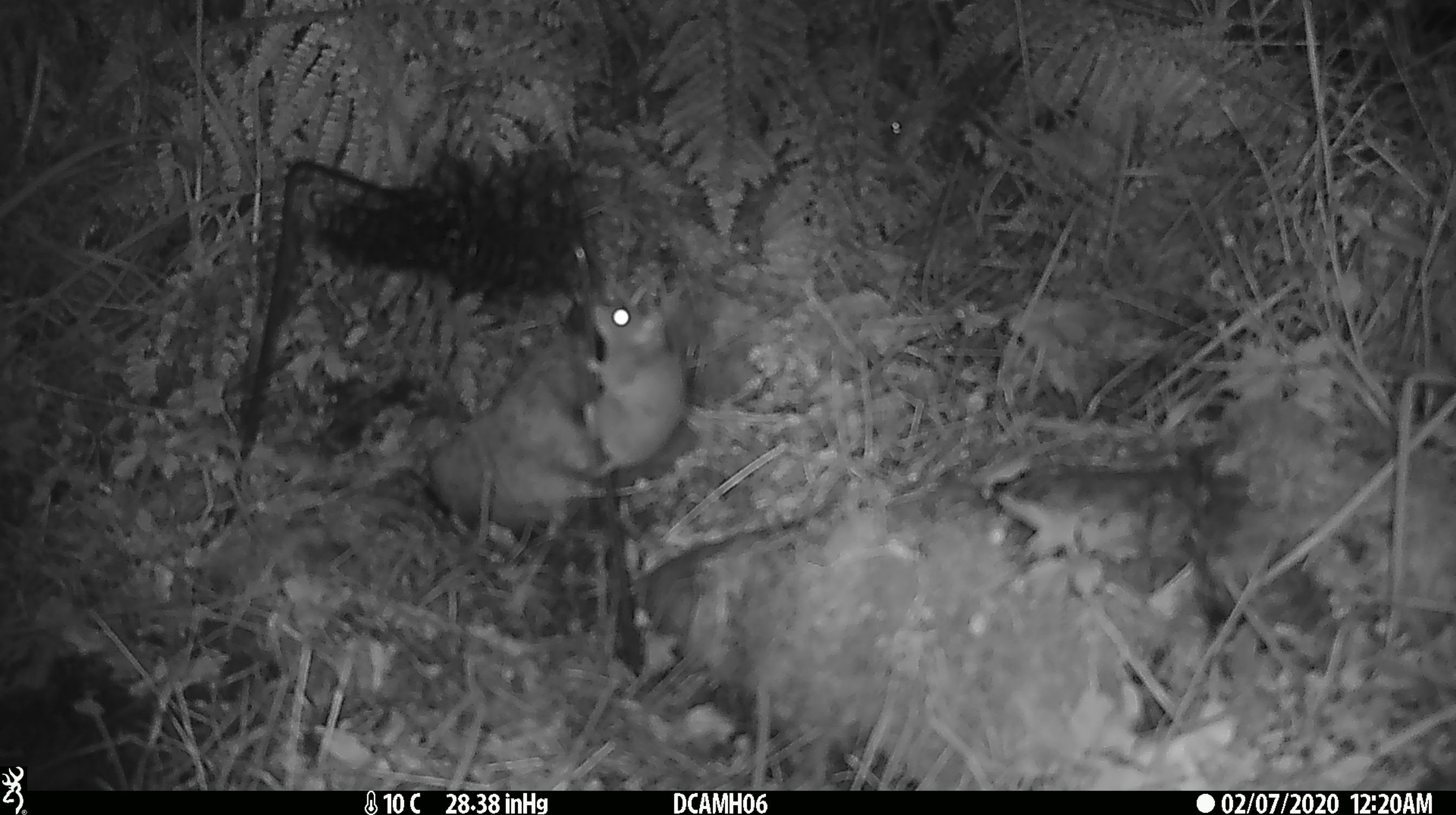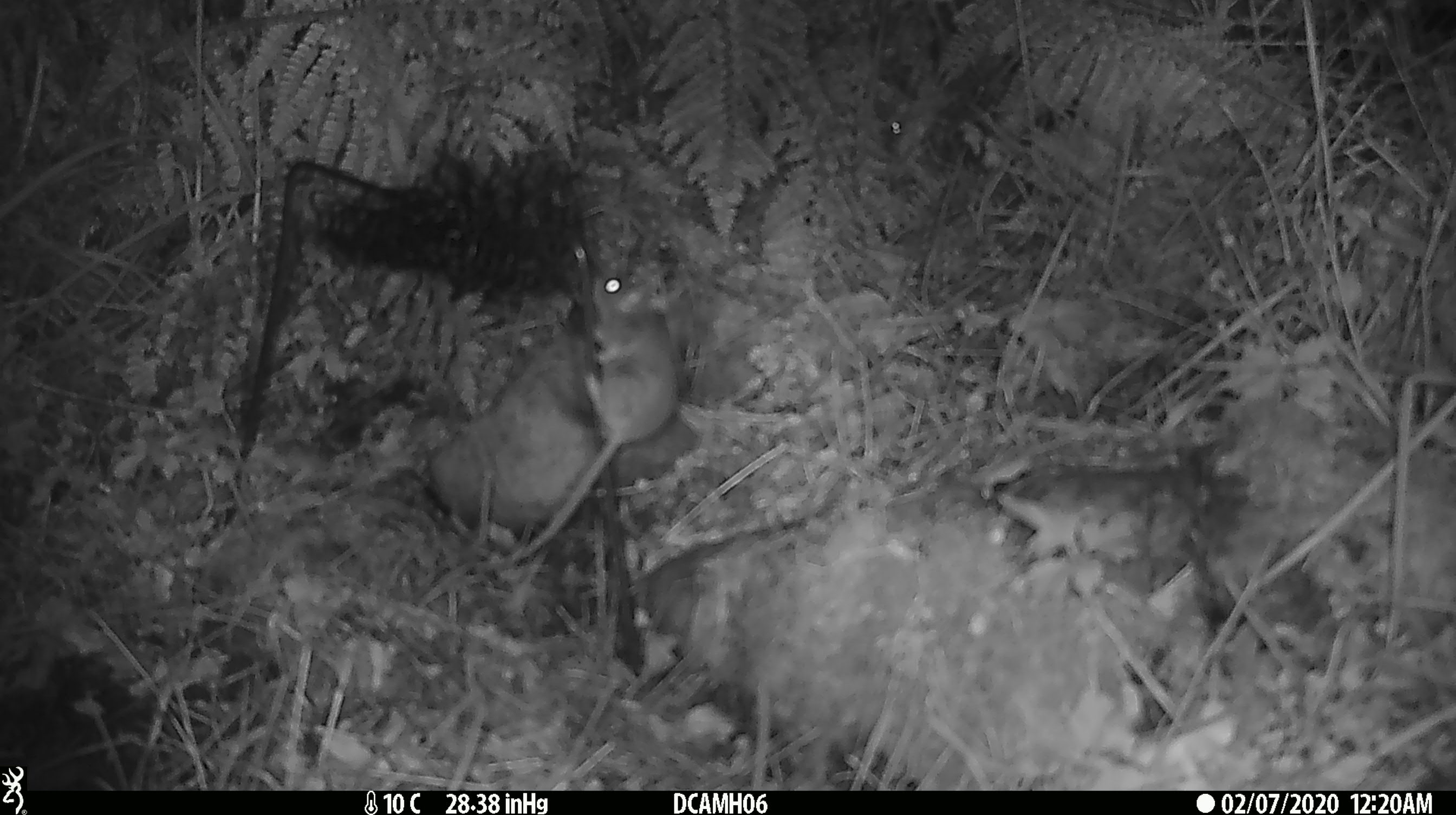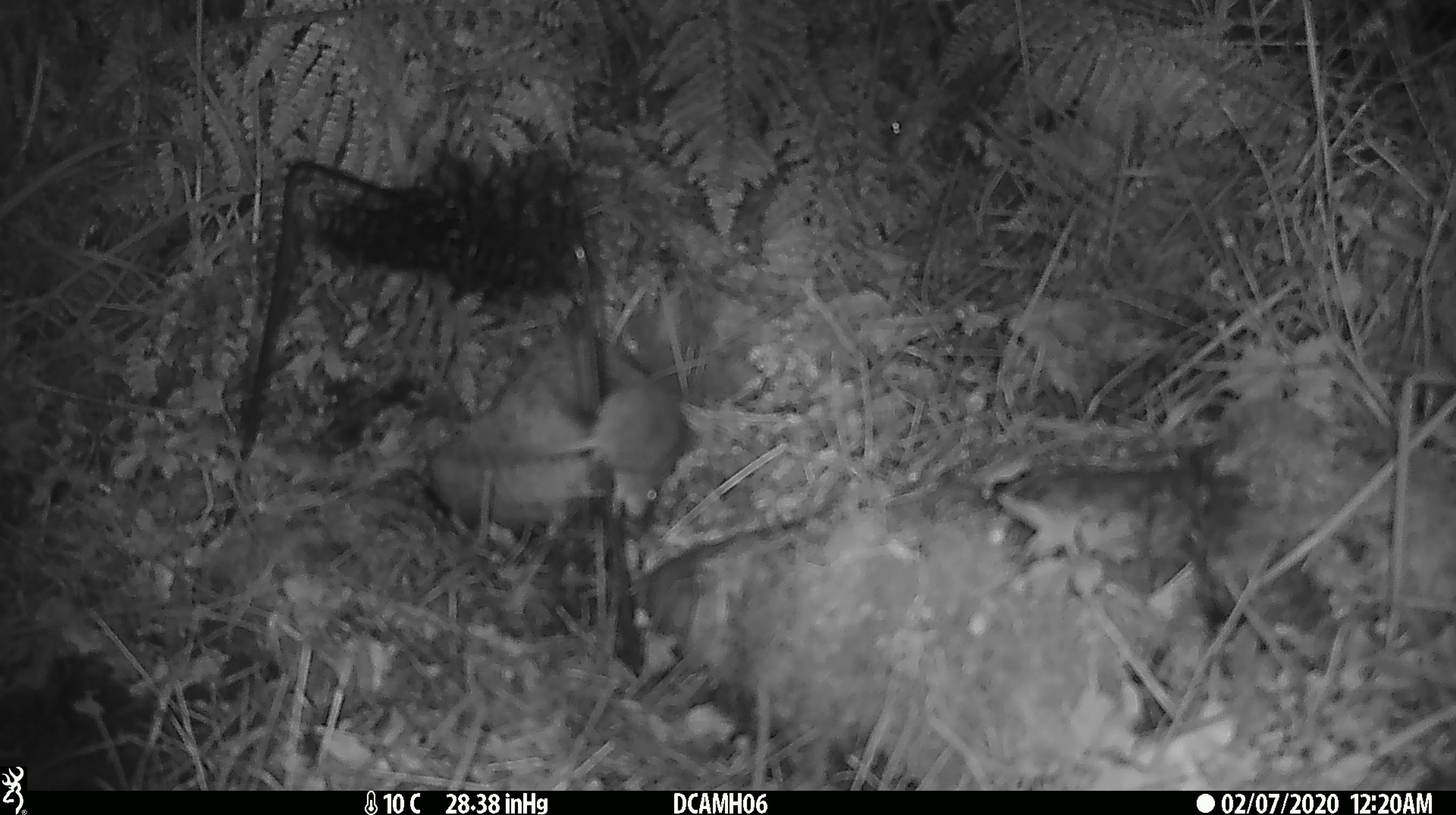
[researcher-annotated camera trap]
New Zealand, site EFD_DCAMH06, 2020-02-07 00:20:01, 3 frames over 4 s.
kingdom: Animalia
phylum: Chordata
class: Mammalia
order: Rodentia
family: Muridae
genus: Mus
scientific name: Mus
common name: mouse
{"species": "mouse (Mus)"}